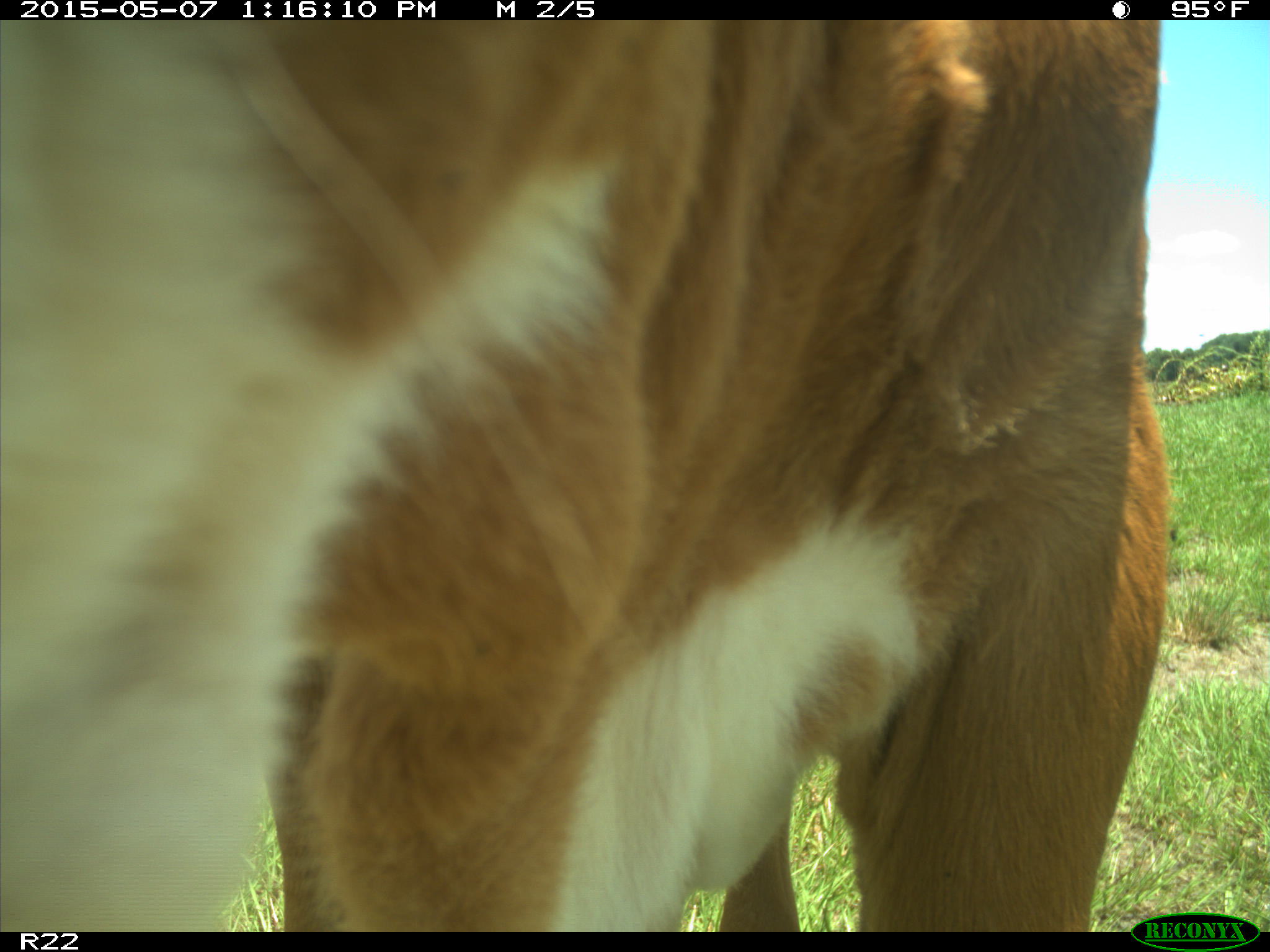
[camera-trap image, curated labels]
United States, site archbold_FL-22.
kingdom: Animalia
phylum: Chordata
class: Mammalia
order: Artiodactyla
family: Bovidae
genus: Bos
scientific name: Bos taurus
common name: domestic cow